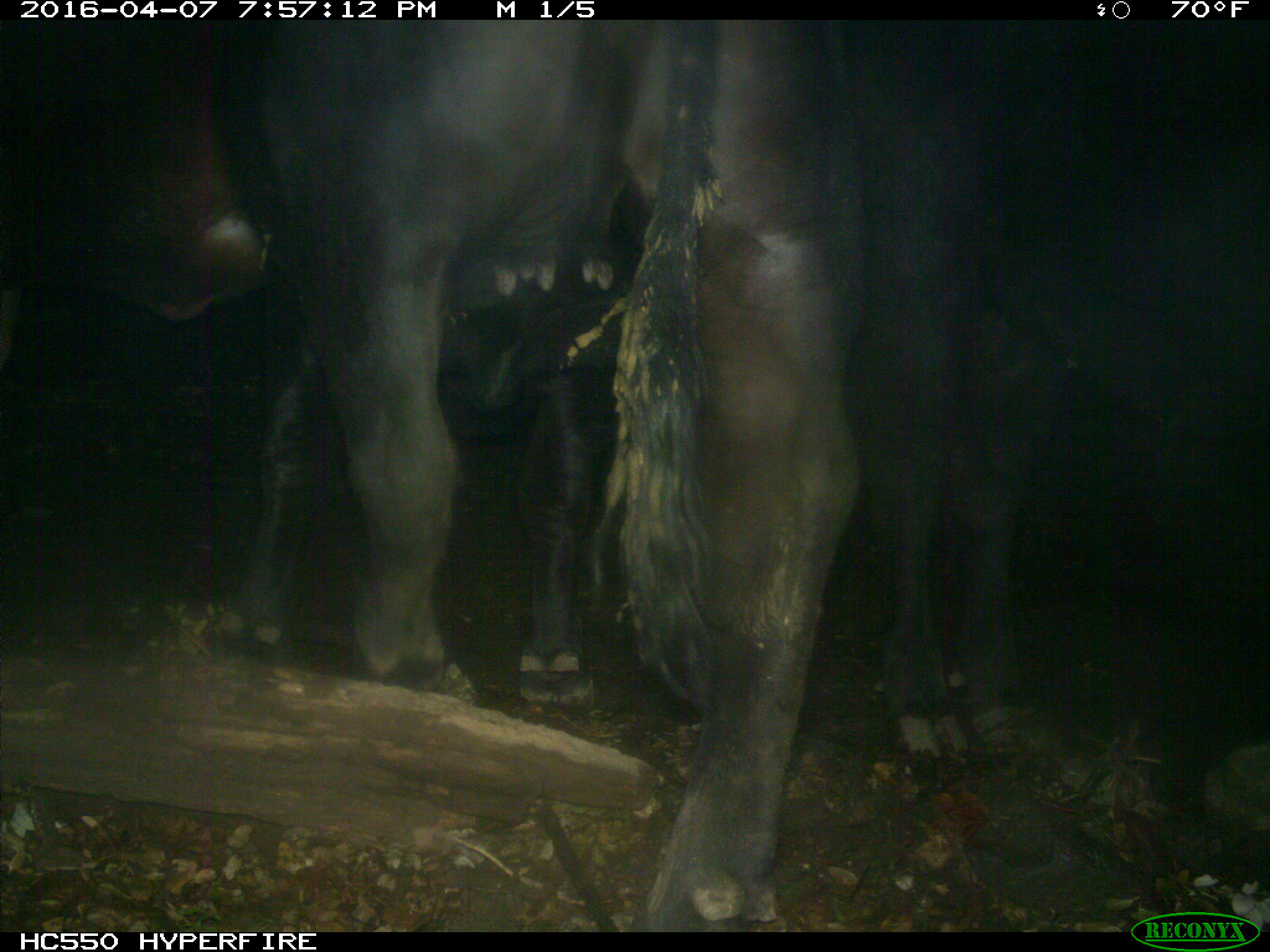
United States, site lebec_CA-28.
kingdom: Animalia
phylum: Chordata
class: Mammalia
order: Artiodactyla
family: Bovidae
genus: Bos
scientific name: Bos taurus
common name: domestic cow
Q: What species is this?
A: Bos taurus (domestic cow).